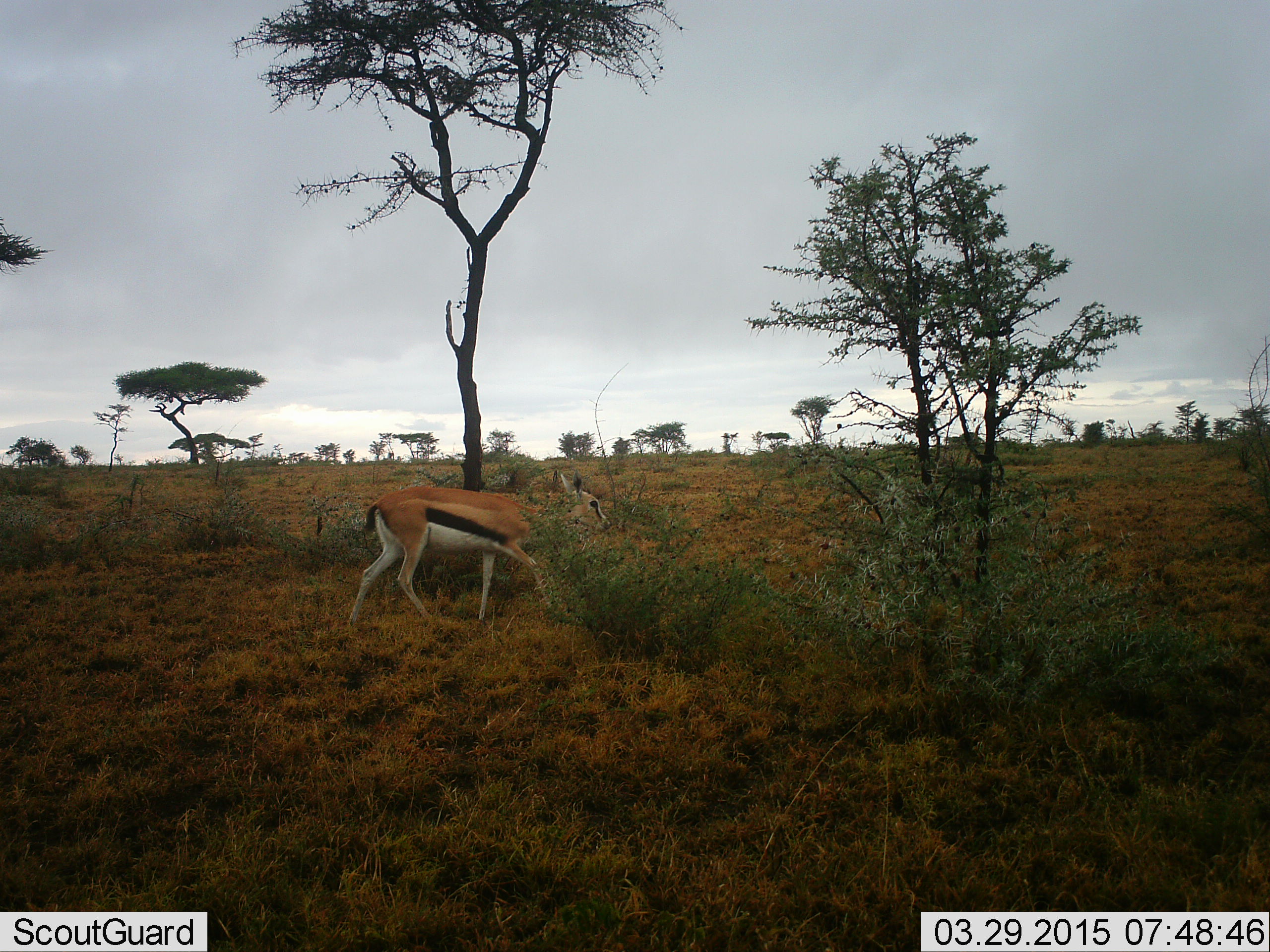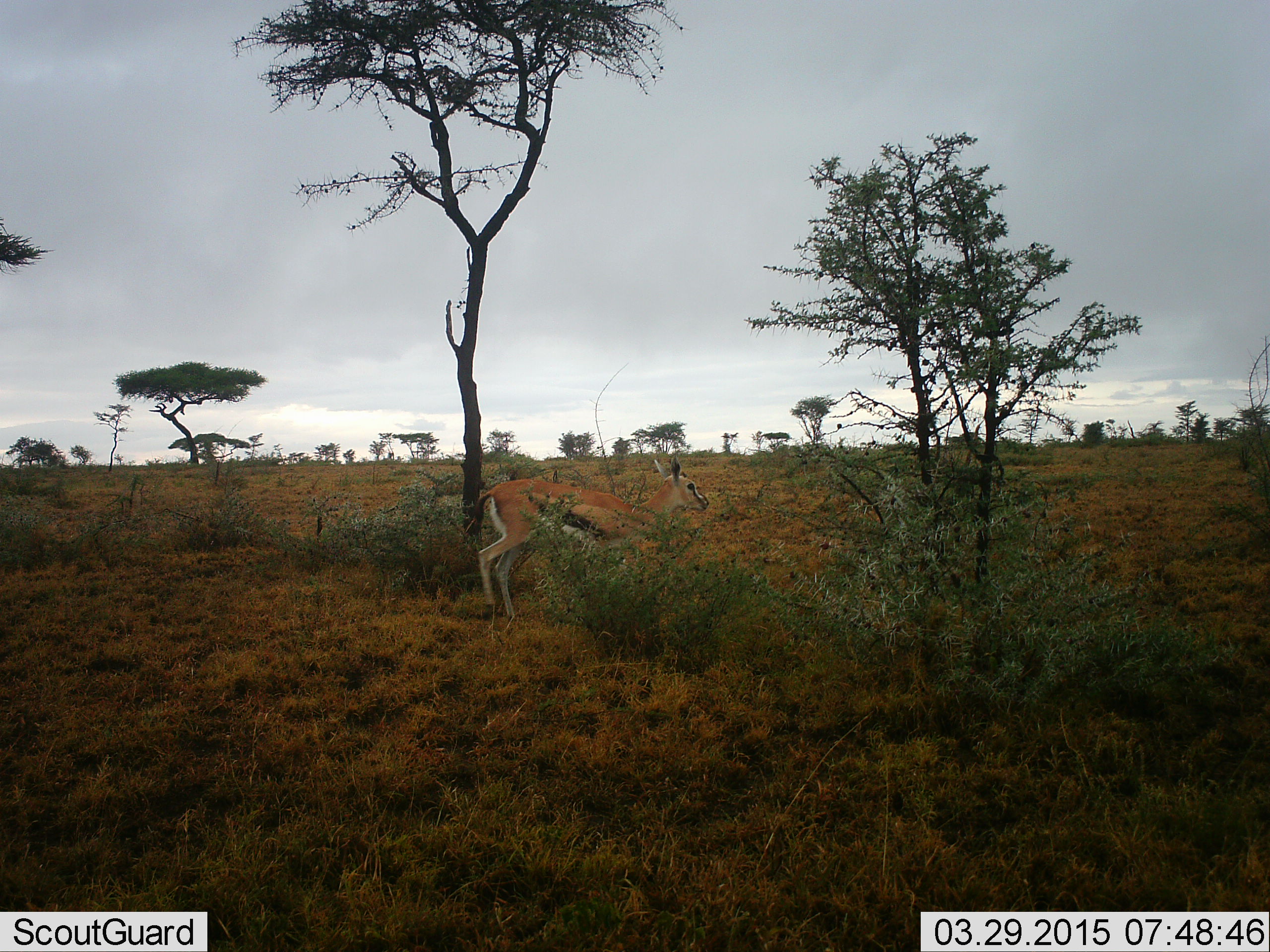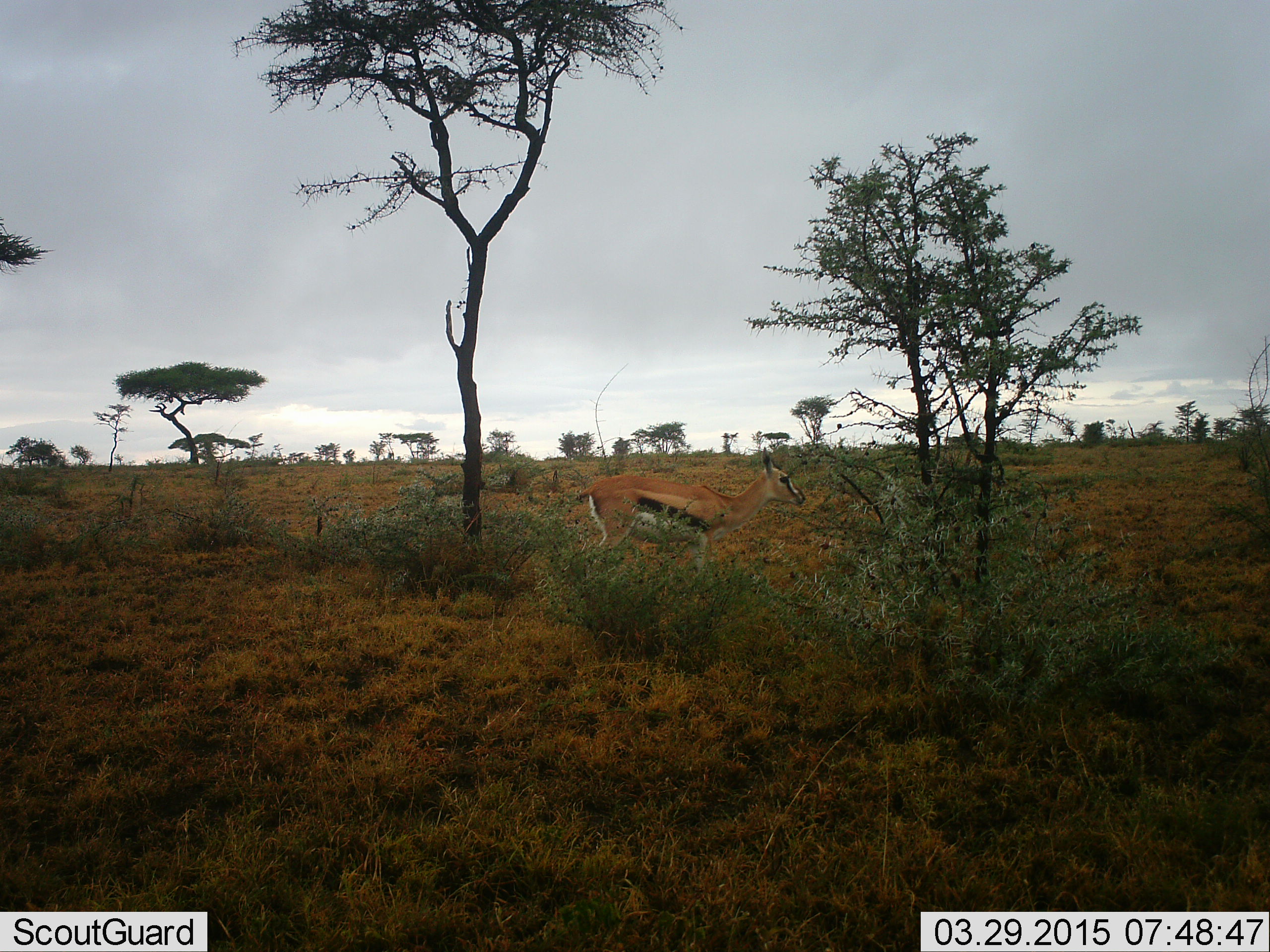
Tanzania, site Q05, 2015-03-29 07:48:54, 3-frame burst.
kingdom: Animalia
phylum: Chordata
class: Mammalia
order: Artiodactyla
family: Bovidae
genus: Eudorcas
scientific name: Eudorcas thomsonii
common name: thomson's gazelle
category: gazellethomsons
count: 1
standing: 30%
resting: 0%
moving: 80%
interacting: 0%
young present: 0%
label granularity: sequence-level